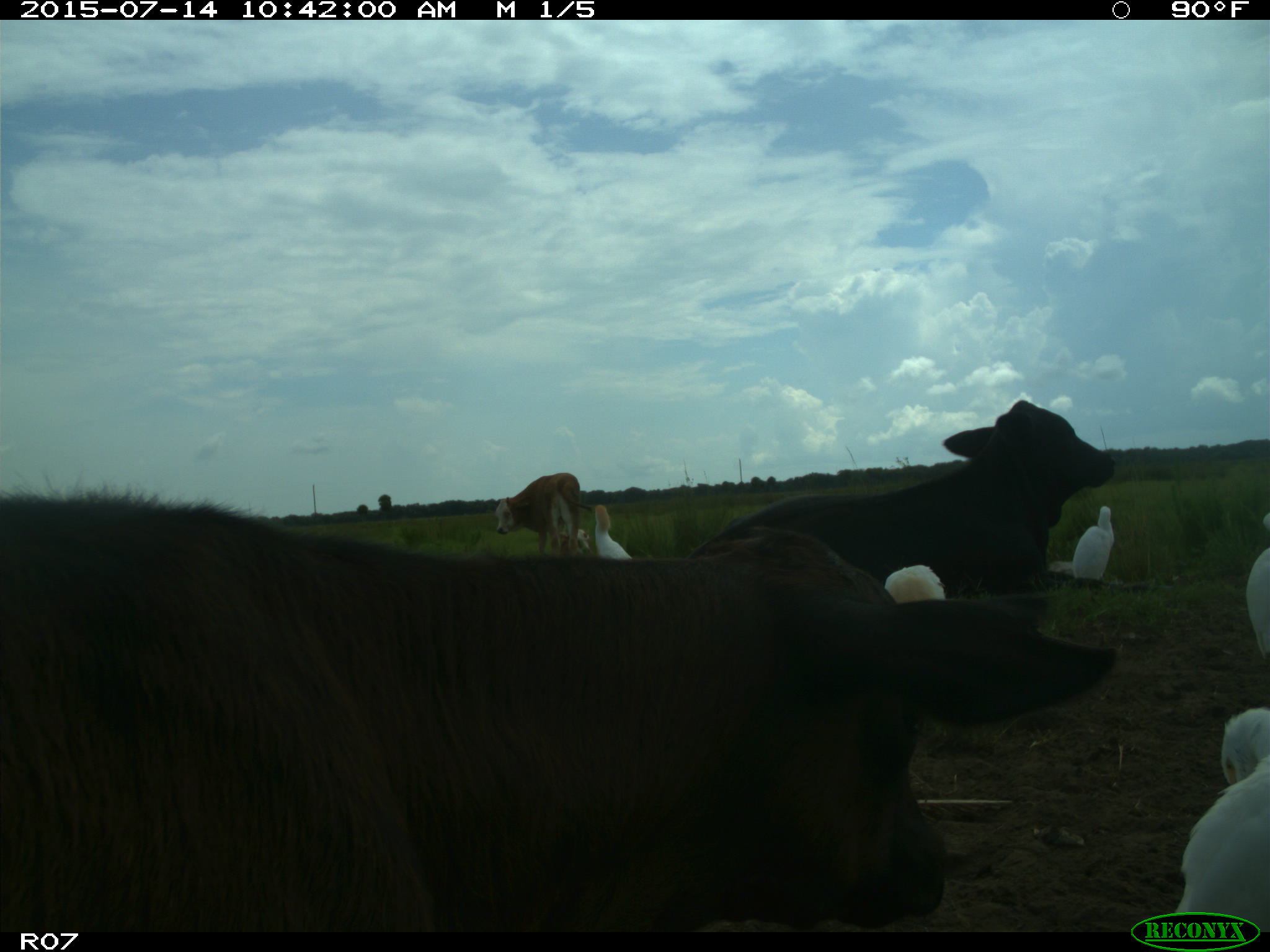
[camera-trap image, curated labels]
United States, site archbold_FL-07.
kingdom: Animalia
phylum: Chordata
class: Mammalia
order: Artiodactyla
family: Bovidae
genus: Bos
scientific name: Bos taurus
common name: domestic cow